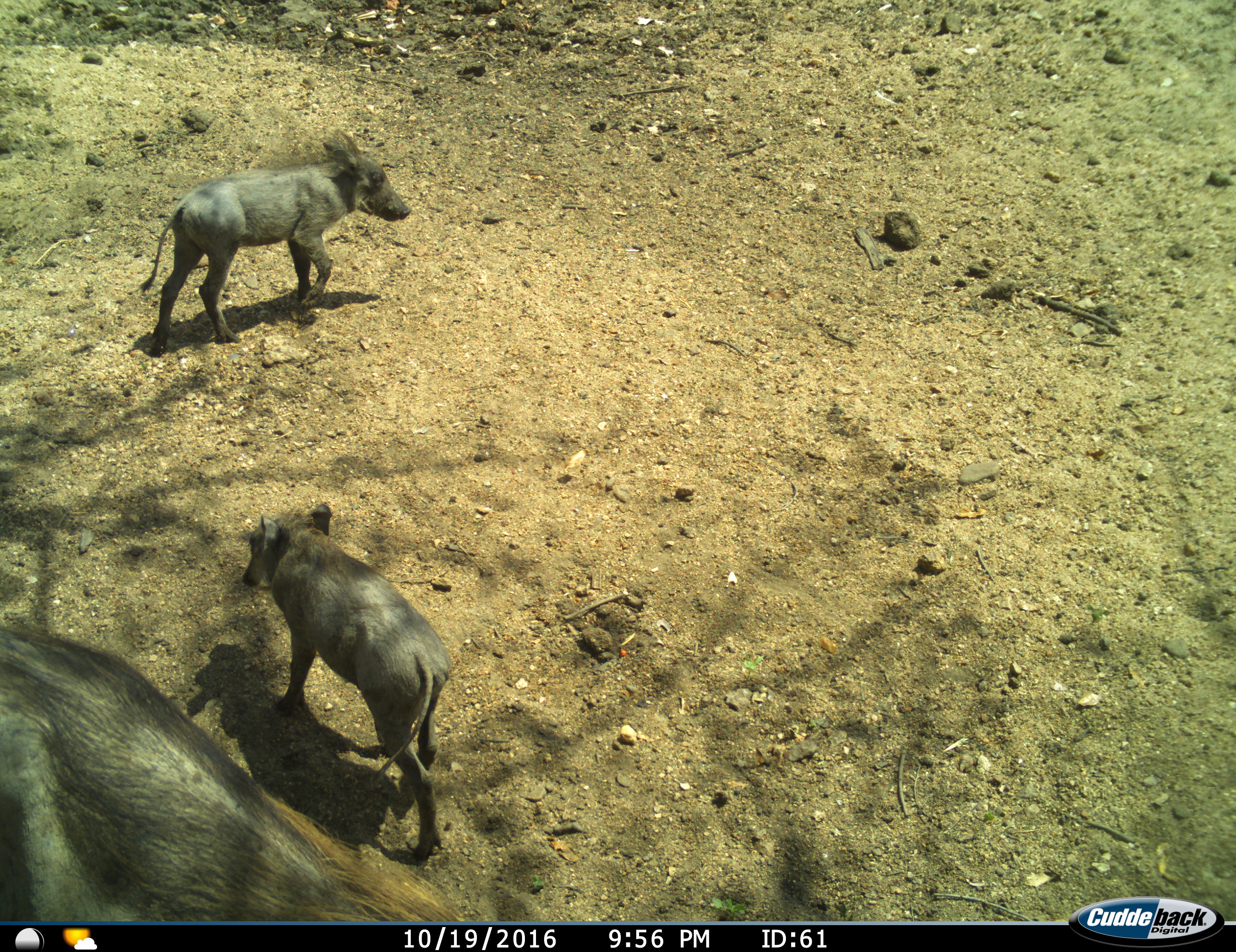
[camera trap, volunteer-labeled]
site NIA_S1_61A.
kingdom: Animalia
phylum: Chordata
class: Mammalia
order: Artiodactyla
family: Suidae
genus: Phacochoerus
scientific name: Phacochoerus africanus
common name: warthog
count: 3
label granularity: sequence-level